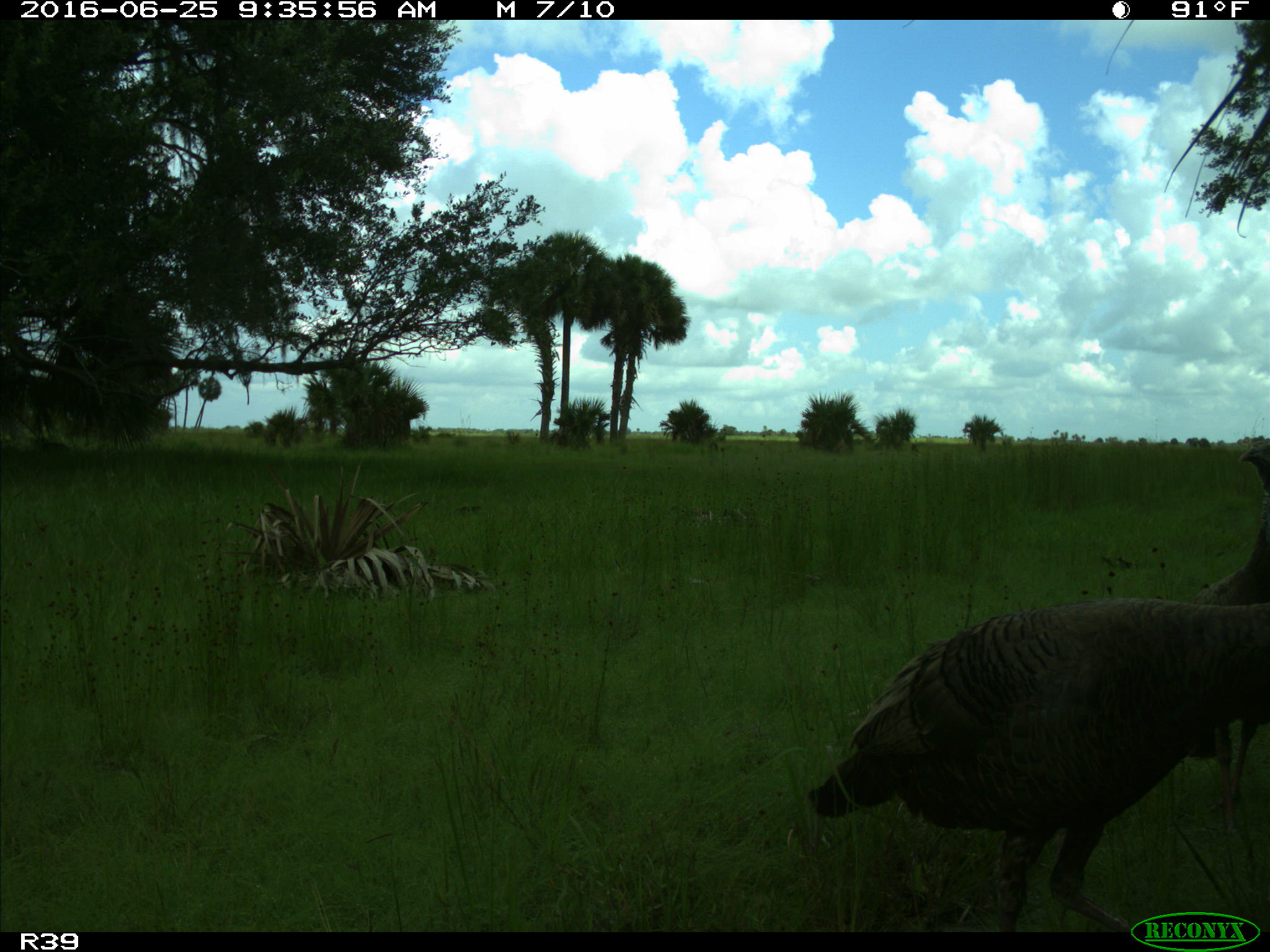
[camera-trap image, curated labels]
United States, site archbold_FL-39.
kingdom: Animalia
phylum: Chordata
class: Aves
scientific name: Aves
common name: birds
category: unidentified bird